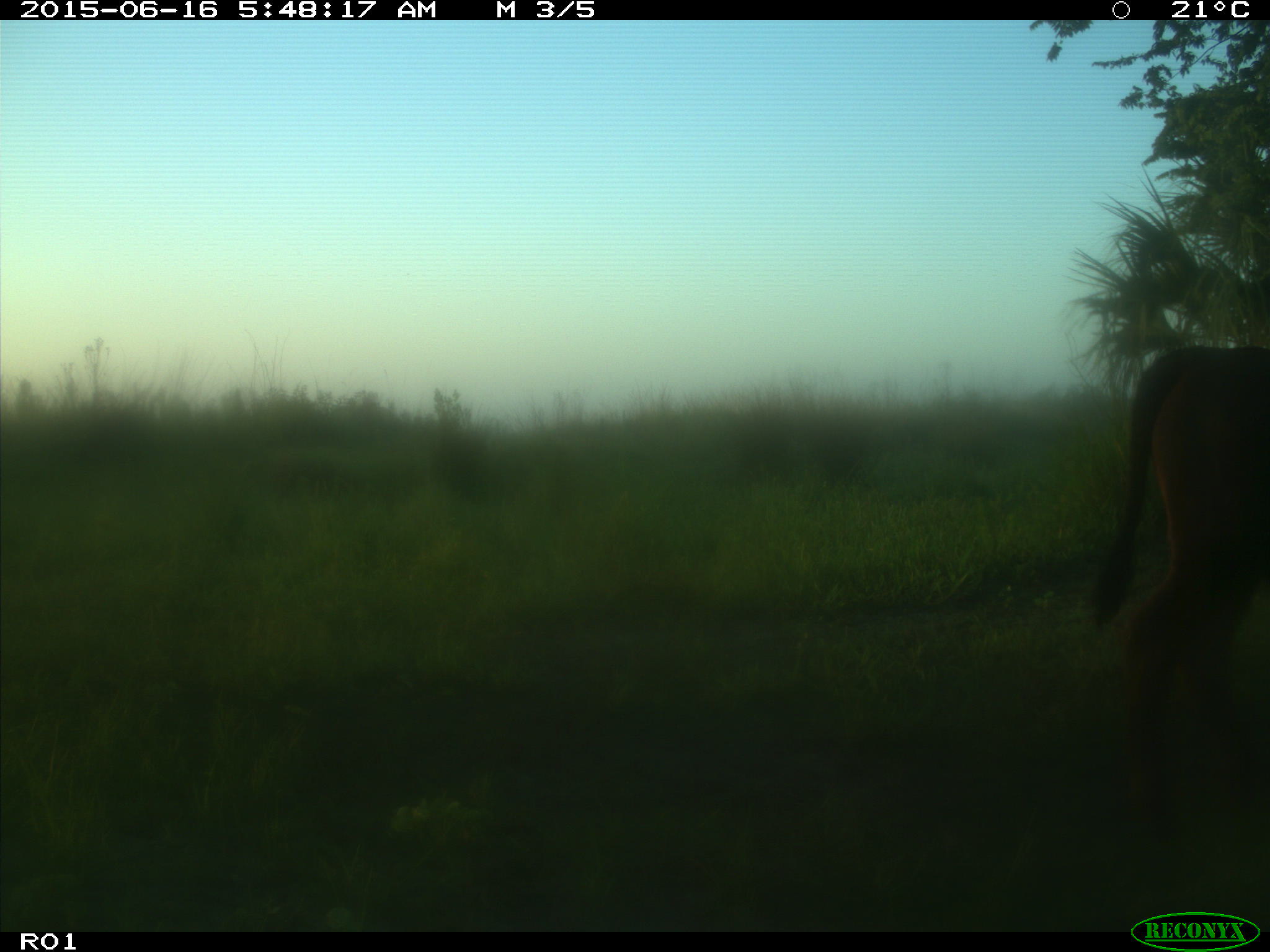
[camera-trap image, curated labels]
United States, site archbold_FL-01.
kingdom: Animalia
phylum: Chordata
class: Mammalia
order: Artiodactyla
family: Bovidae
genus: Bos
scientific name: Bos taurus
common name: domestic cow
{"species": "Bos taurus (domestic cow)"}